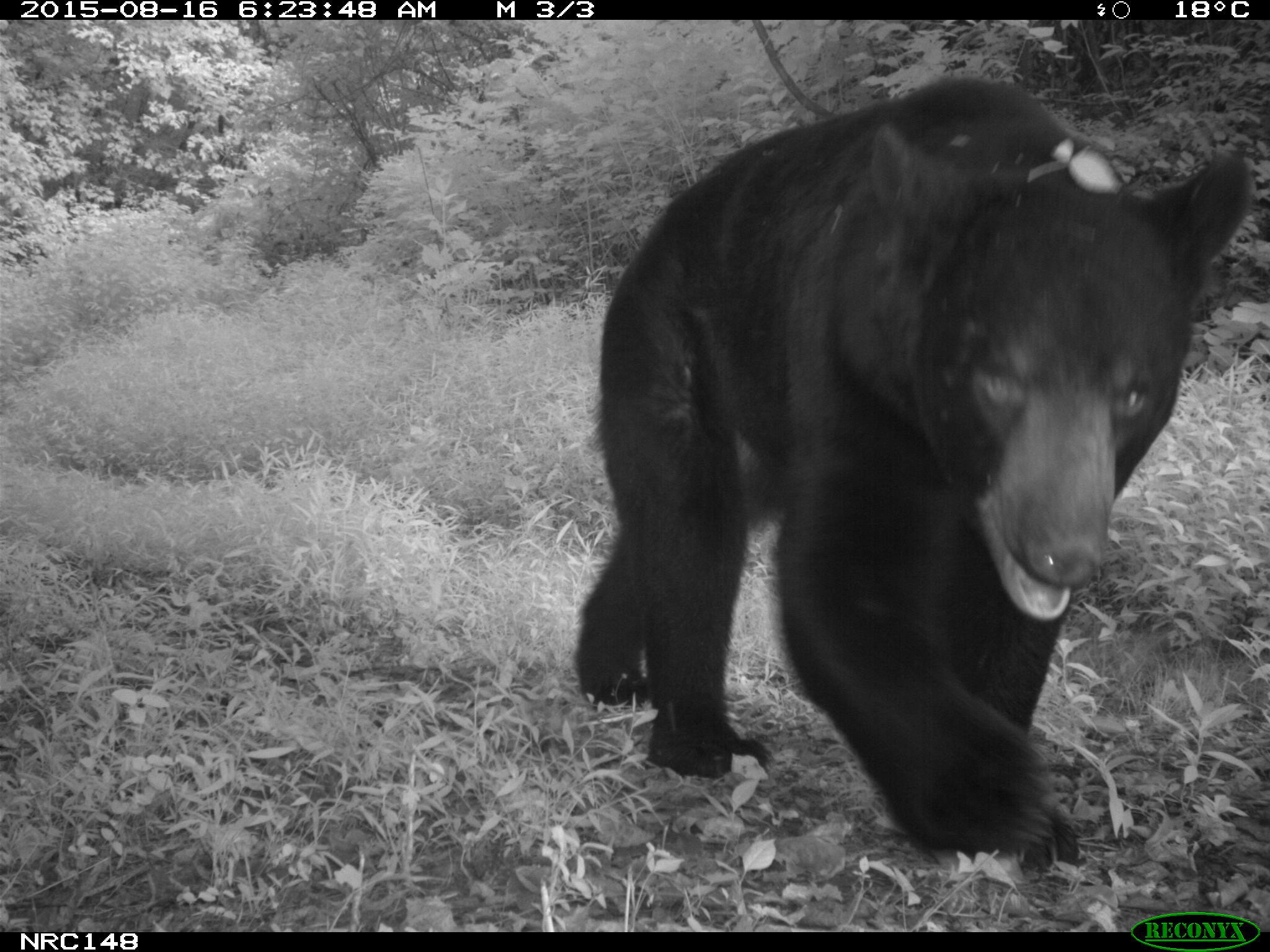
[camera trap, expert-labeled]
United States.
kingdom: Animalia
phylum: Chordata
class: Mammalia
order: Carnivora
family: Ursidae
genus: Ursus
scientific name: Ursus americanus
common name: american black bear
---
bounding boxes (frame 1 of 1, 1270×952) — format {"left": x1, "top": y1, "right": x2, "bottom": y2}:
American Black Bear: {"left": 553, "top": 53, "right": 1259, "bottom": 873}